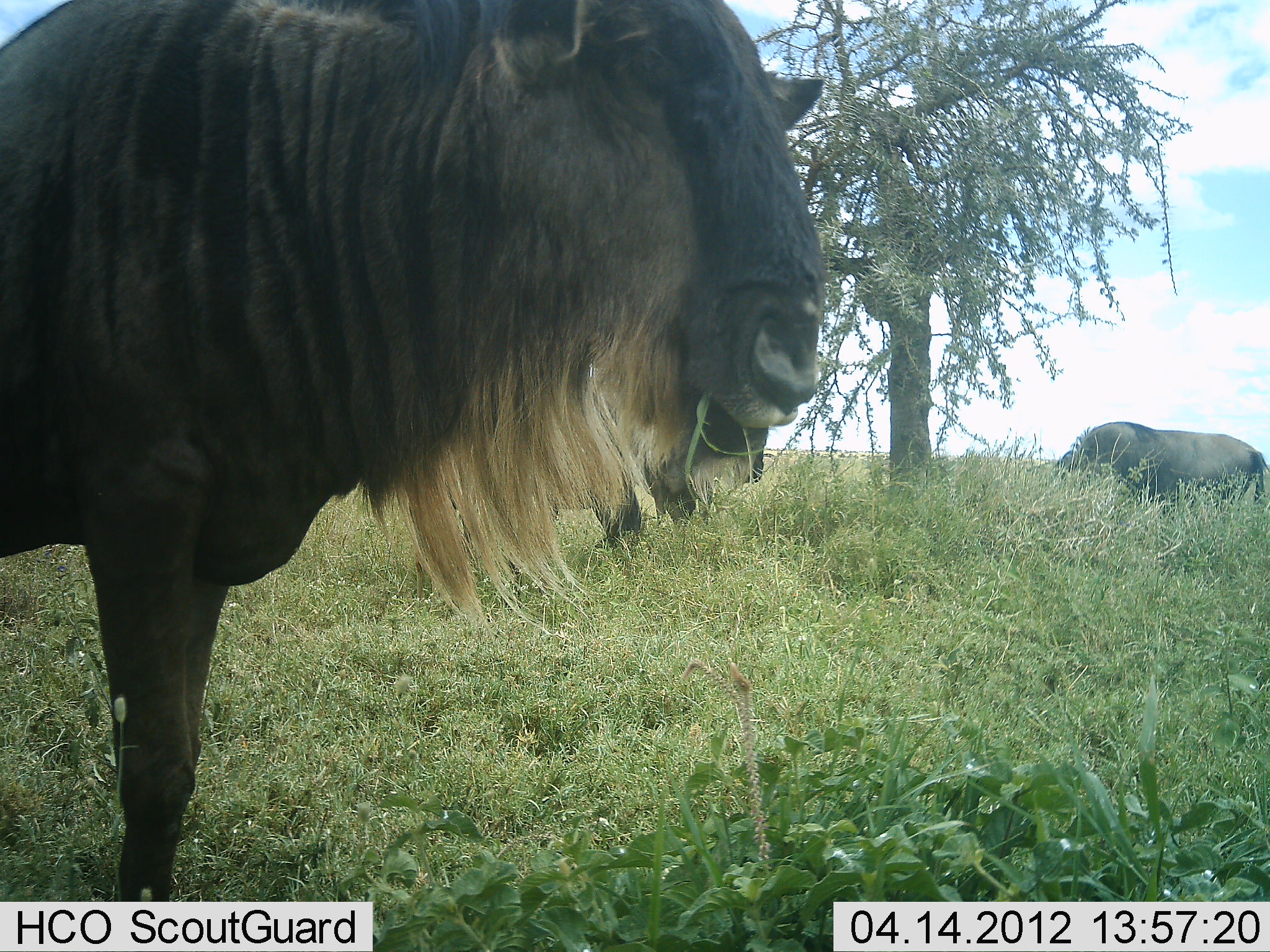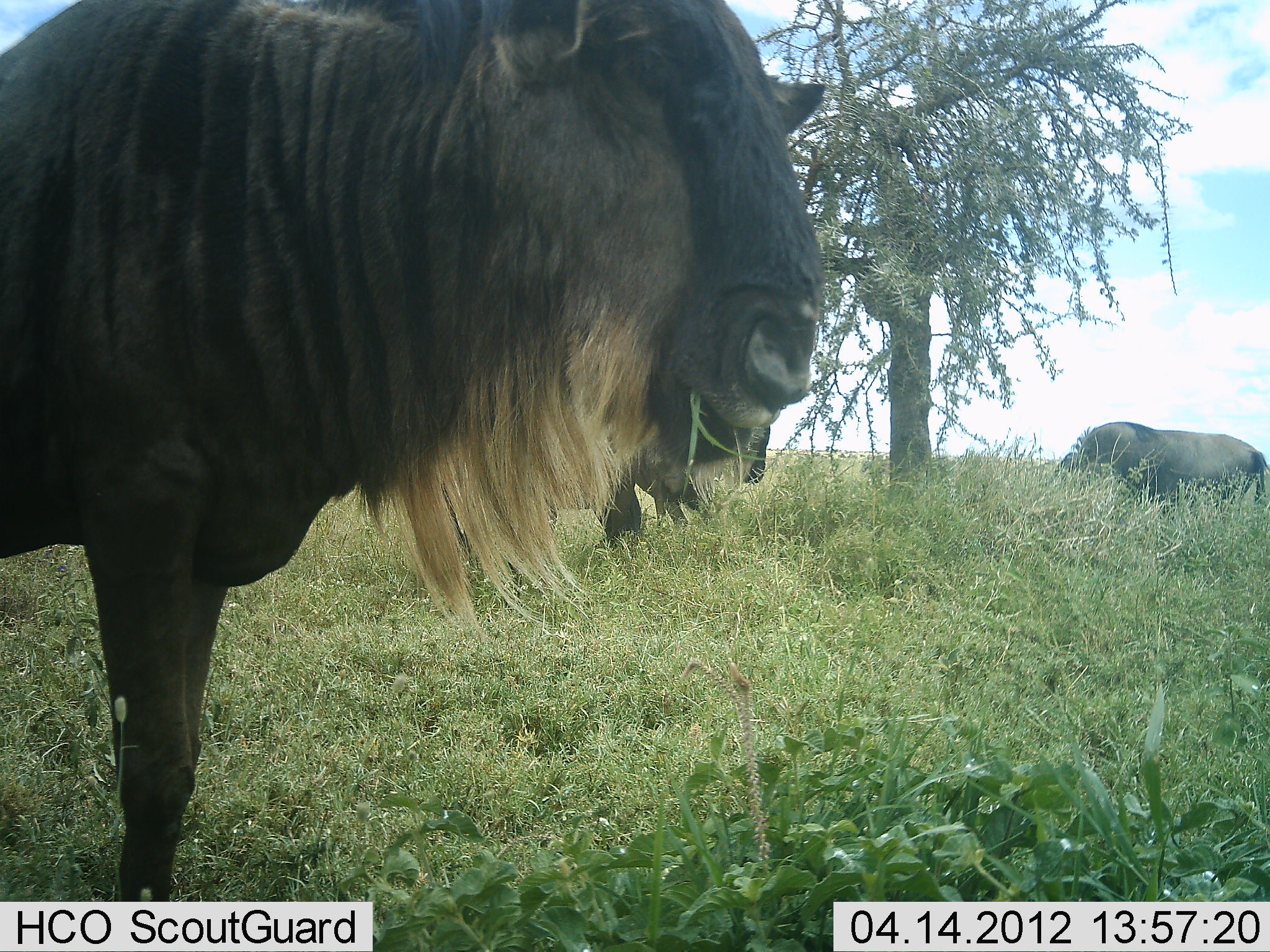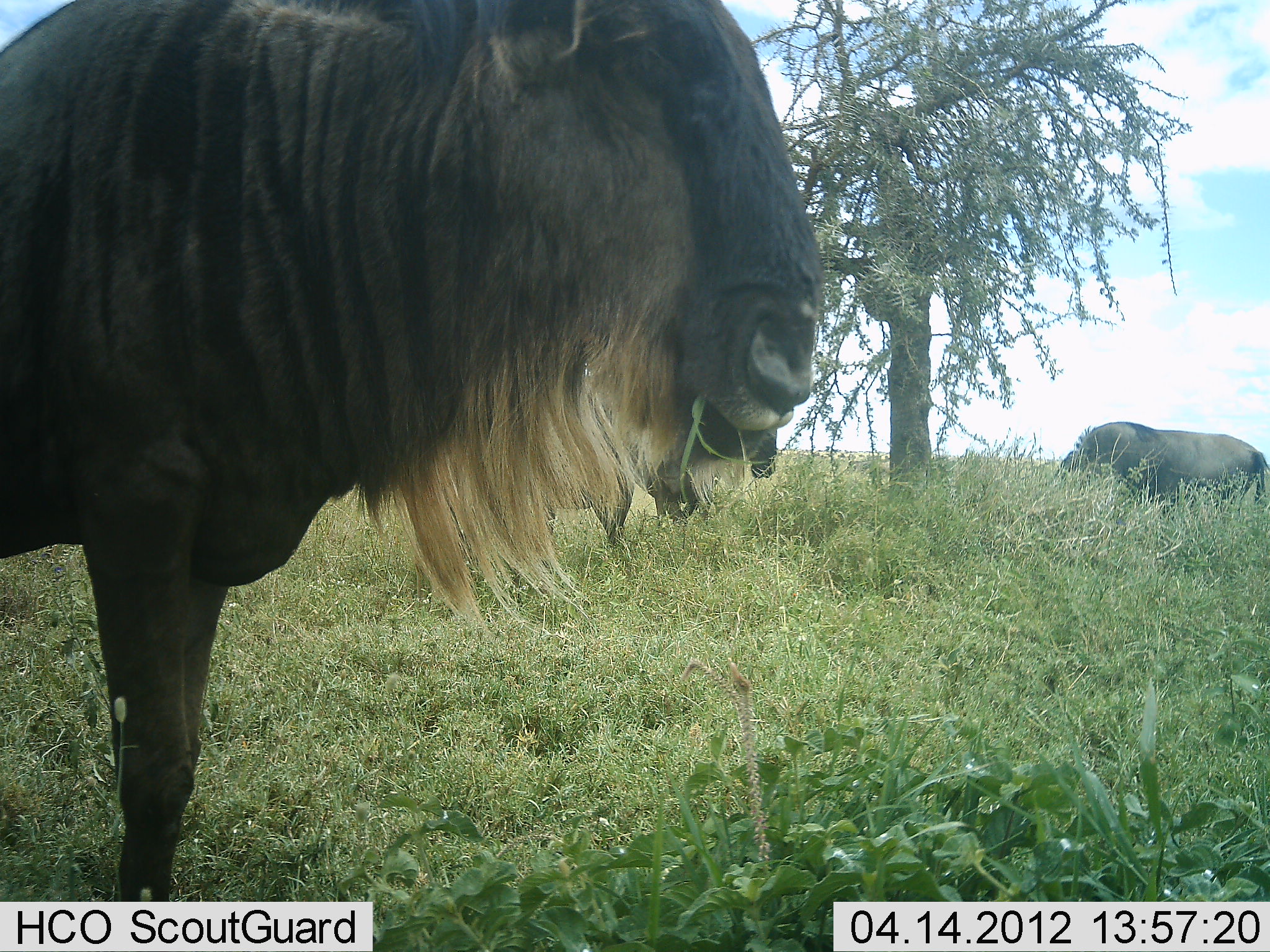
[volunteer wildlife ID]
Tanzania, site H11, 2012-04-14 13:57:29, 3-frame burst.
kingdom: Animalia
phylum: Chordata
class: Mammalia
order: Artiodactyla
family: Bovidae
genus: Connochaetes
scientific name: Connochaetes taurinus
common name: blue wildebeest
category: wildebeest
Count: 3.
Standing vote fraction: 72%.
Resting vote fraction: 0%.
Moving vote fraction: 11%.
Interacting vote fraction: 0%.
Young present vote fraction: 0%.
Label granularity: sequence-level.